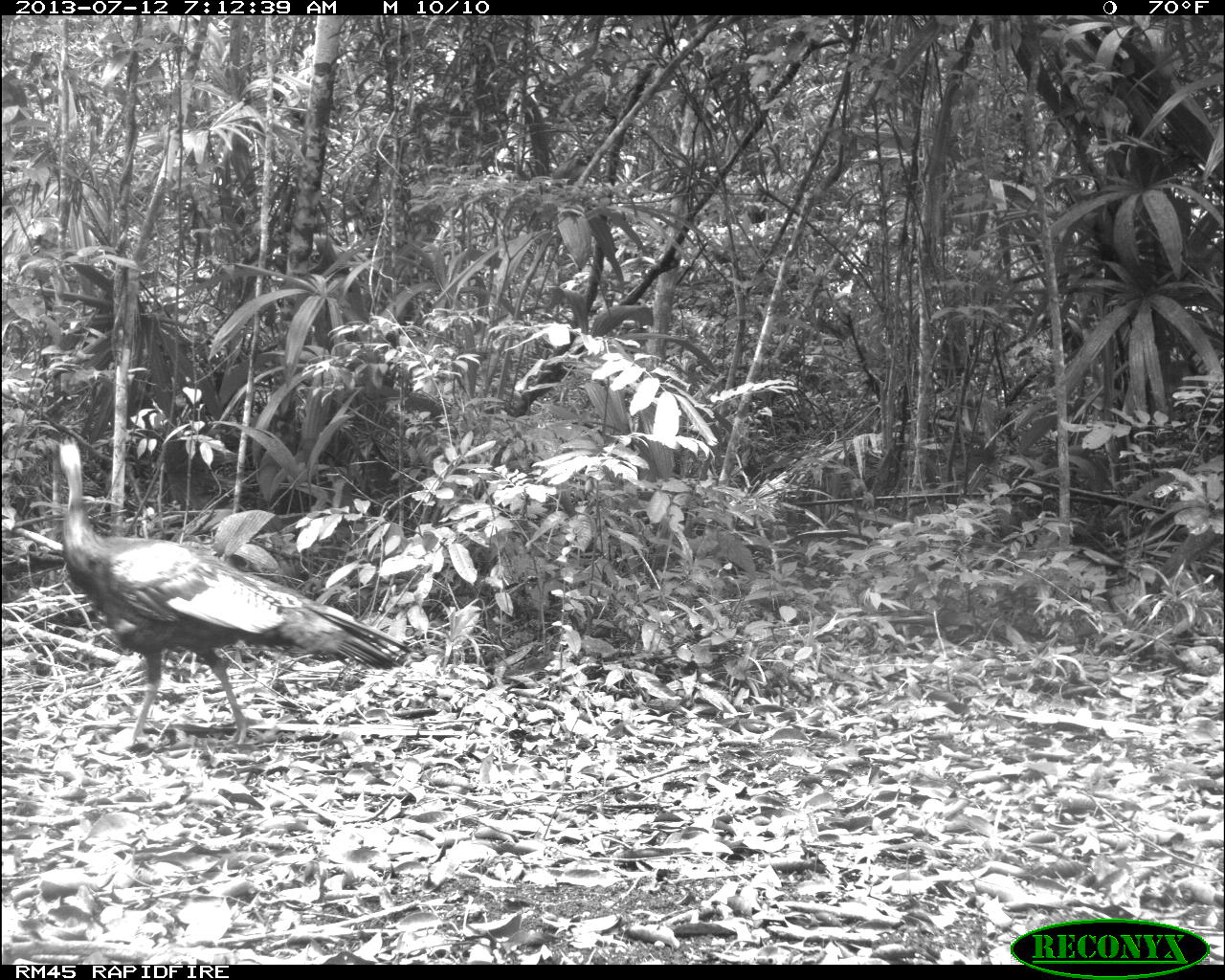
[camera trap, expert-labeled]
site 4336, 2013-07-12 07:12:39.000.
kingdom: Animalia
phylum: Chordata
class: Aves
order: Galliformes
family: Phasianidae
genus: Meleagris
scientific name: Meleagris ocellata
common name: ocellated turkey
Meleagris ocellata (ocellated turkey), count 1, sex male.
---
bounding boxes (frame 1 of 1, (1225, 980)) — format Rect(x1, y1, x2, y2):
meleagris ocellata: Rect(55, 434, 413, 753)